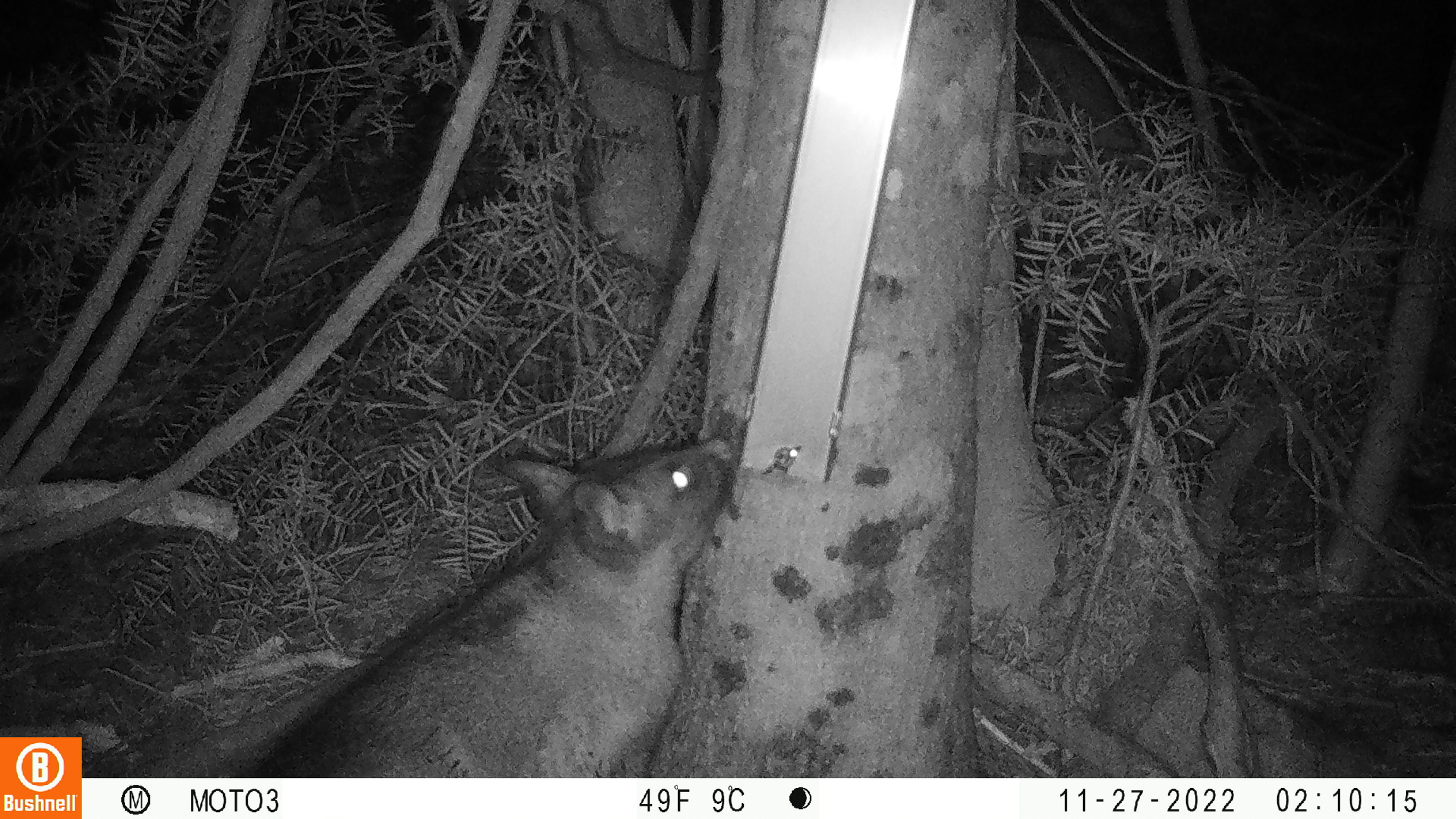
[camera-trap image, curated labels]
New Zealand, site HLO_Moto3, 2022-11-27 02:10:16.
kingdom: Animalia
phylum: Chordata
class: Mammalia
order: Diprotodontia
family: Phalangeridae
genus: Trichosurus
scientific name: Trichosurus vulpecula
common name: common brushtail possum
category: possum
Possum (common brushtail possum) (Trichosurus vulpecula).